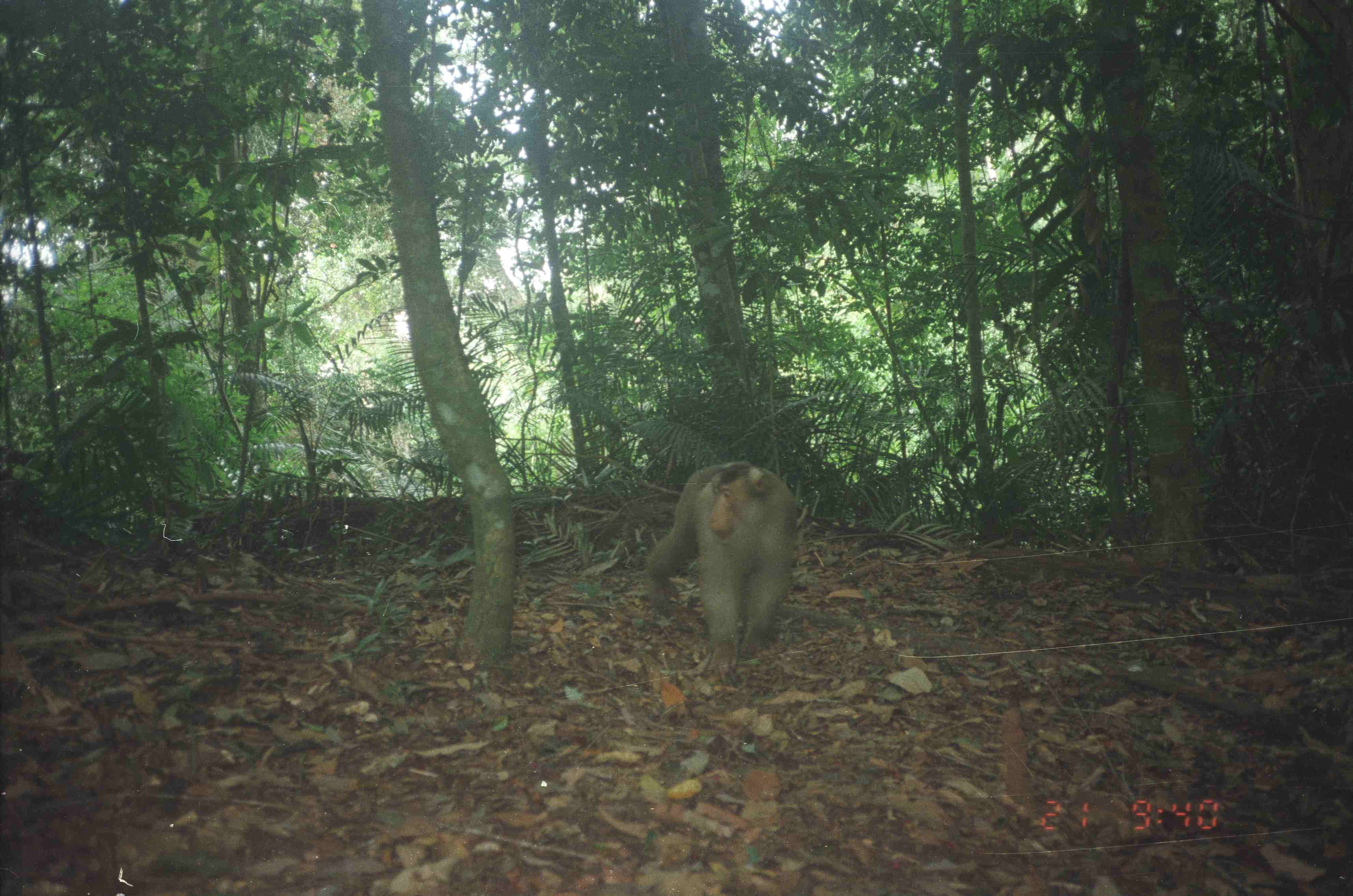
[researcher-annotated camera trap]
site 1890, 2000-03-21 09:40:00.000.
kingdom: Animalia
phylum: Chordata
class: Mammalia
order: Primates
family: Cercopithecidae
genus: Macaca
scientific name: Macaca nemestrina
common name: southern pig-tailed macaque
Macaca nemestrina (southern pig-tailed macaque), count 1.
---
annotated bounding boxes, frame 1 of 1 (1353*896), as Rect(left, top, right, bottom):
macaca nemestrina: Rect(642, 457, 803, 687)